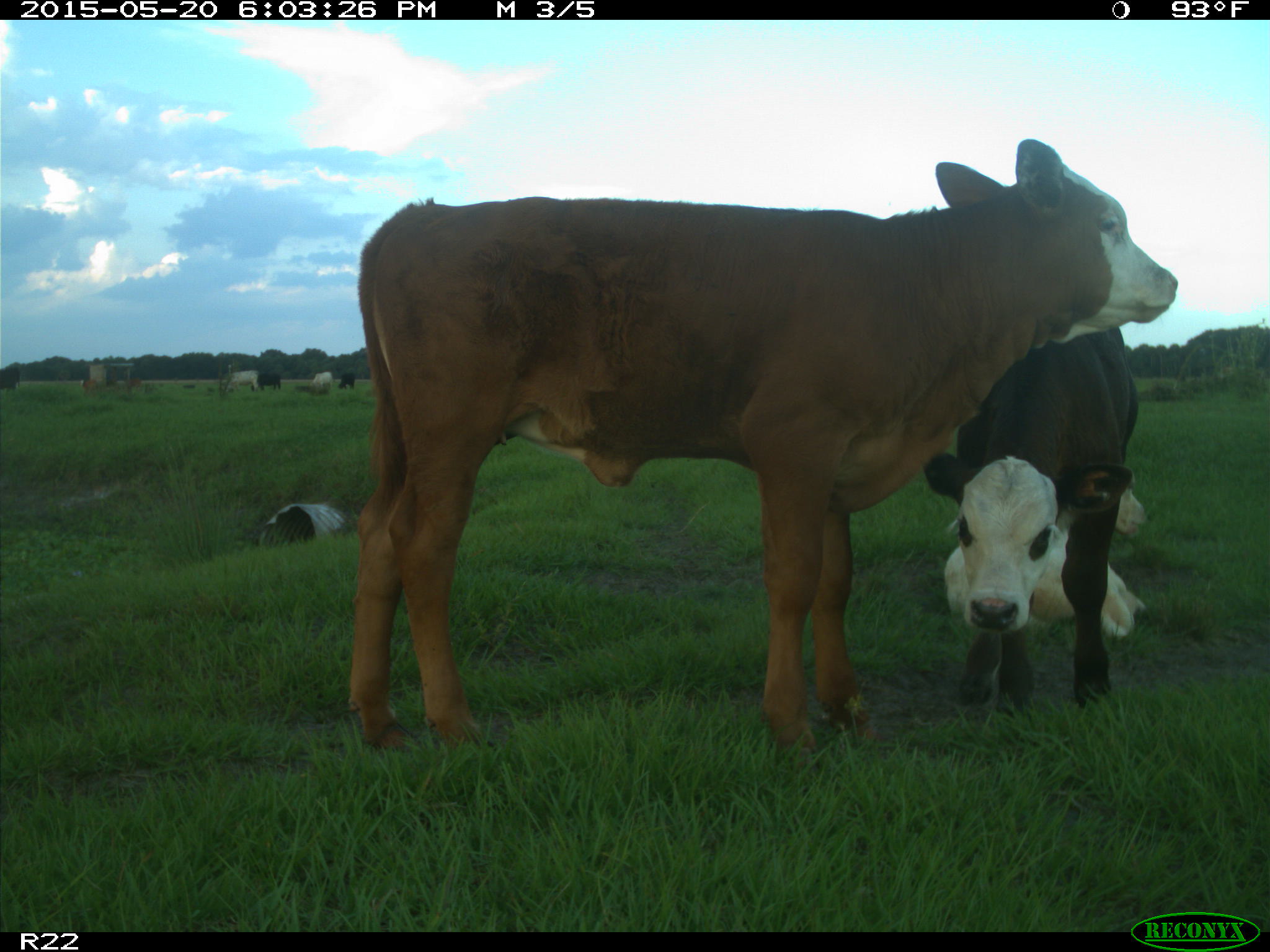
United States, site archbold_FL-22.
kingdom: Animalia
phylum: Chordata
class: Mammalia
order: Artiodactyla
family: Bovidae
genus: Bos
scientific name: Bos taurus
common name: domestic cow